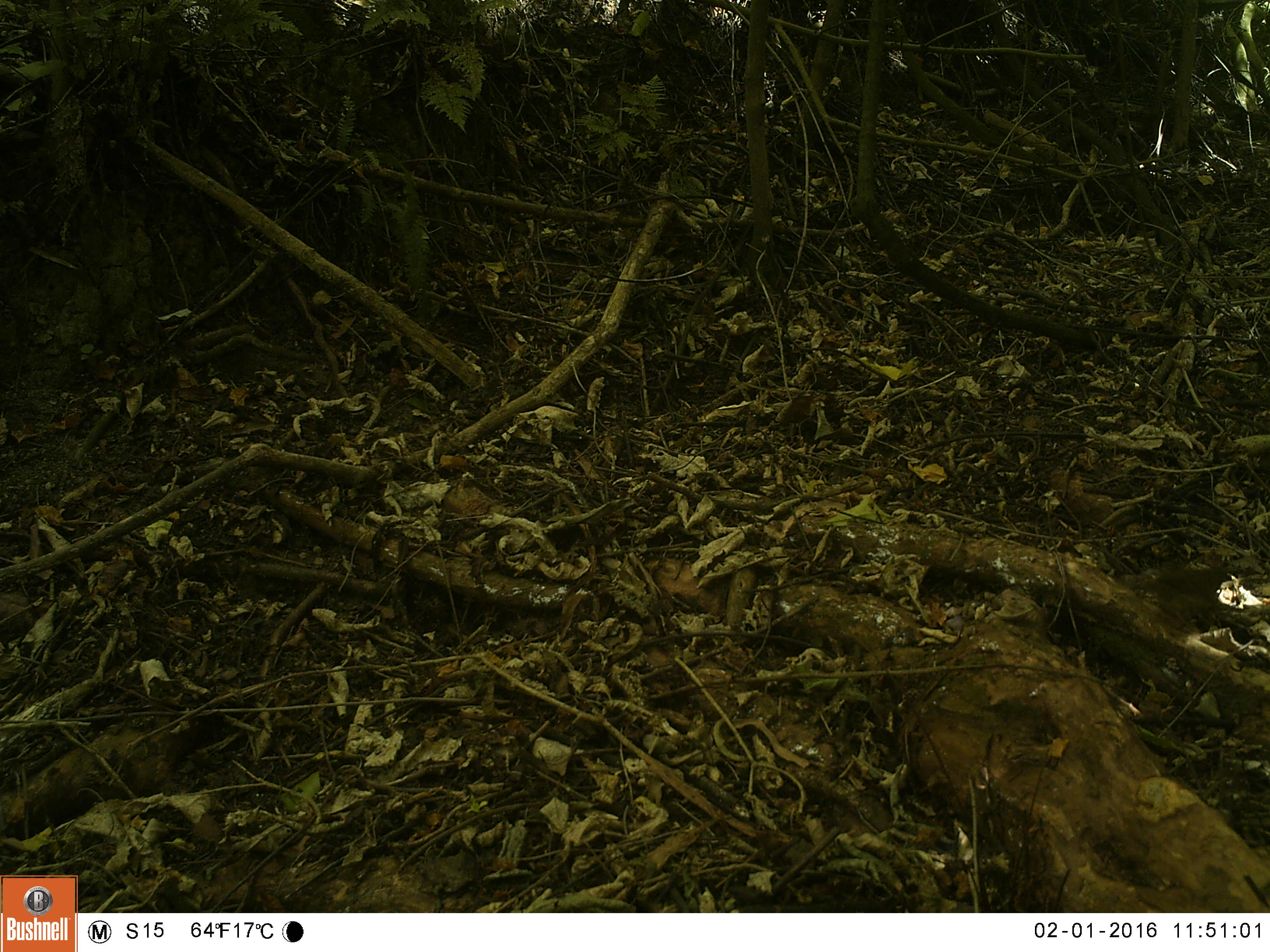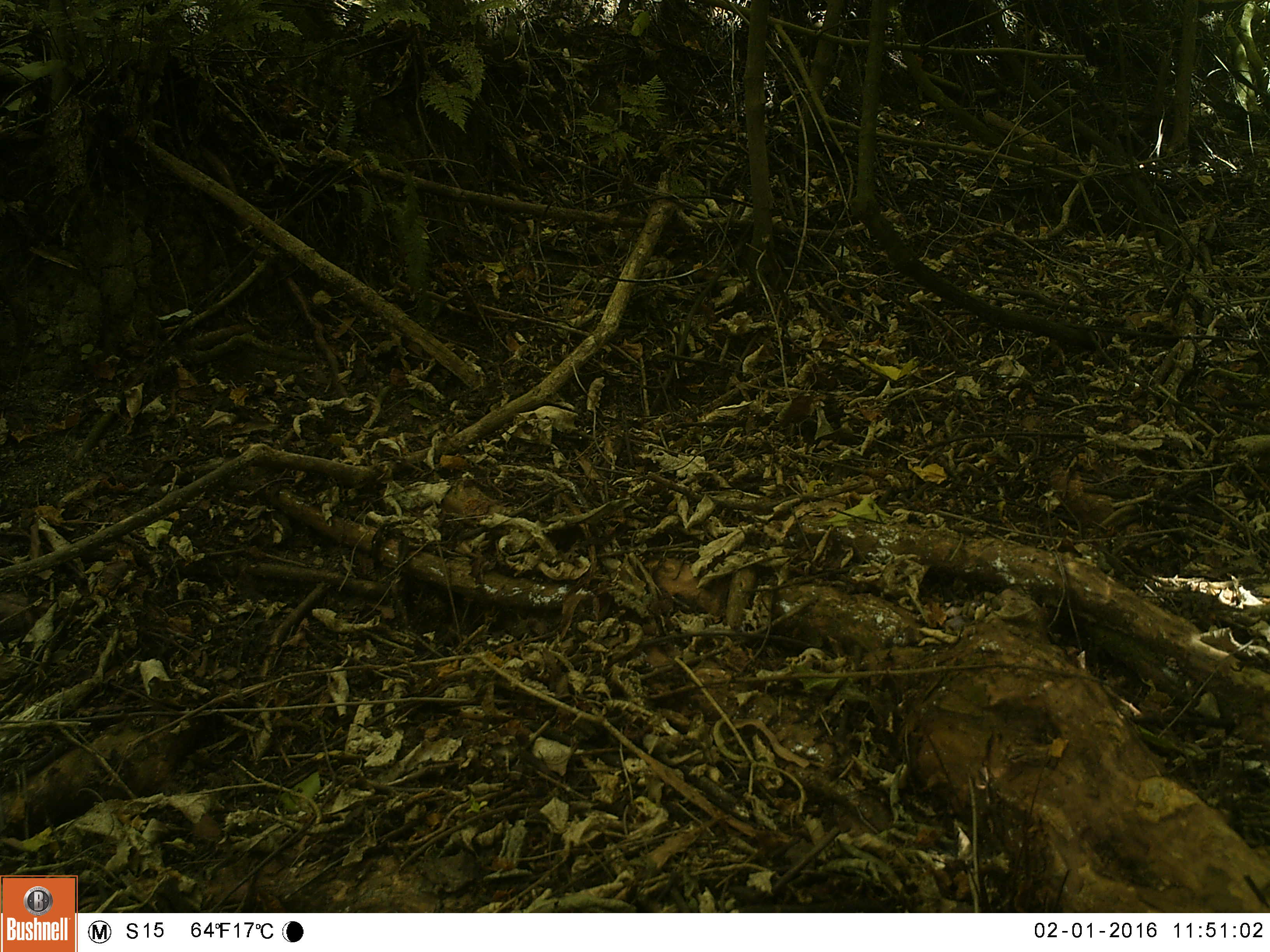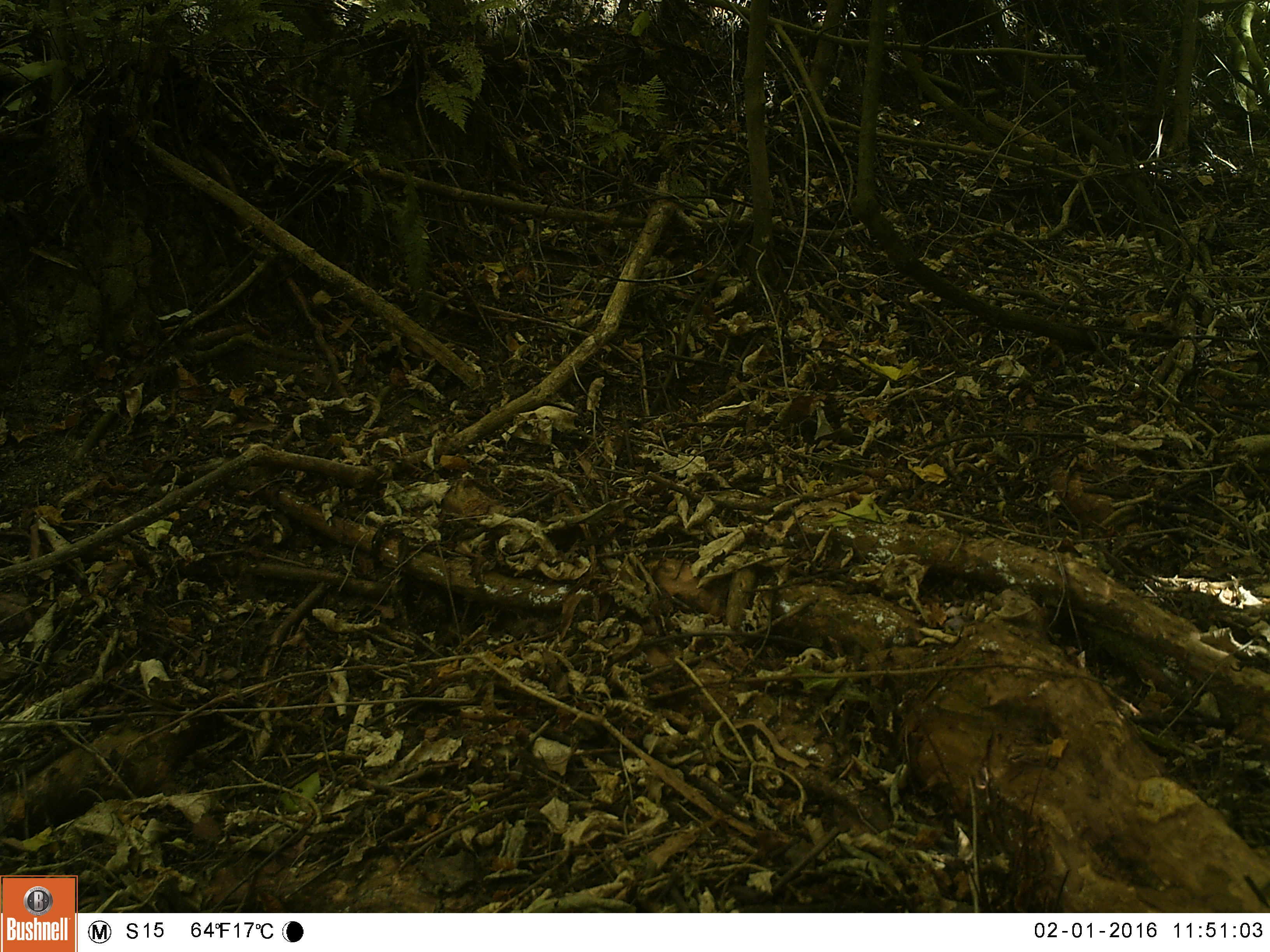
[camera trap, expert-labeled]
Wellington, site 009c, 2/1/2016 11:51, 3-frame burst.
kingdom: Animalia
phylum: Chordata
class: Aves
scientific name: Aves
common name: bird